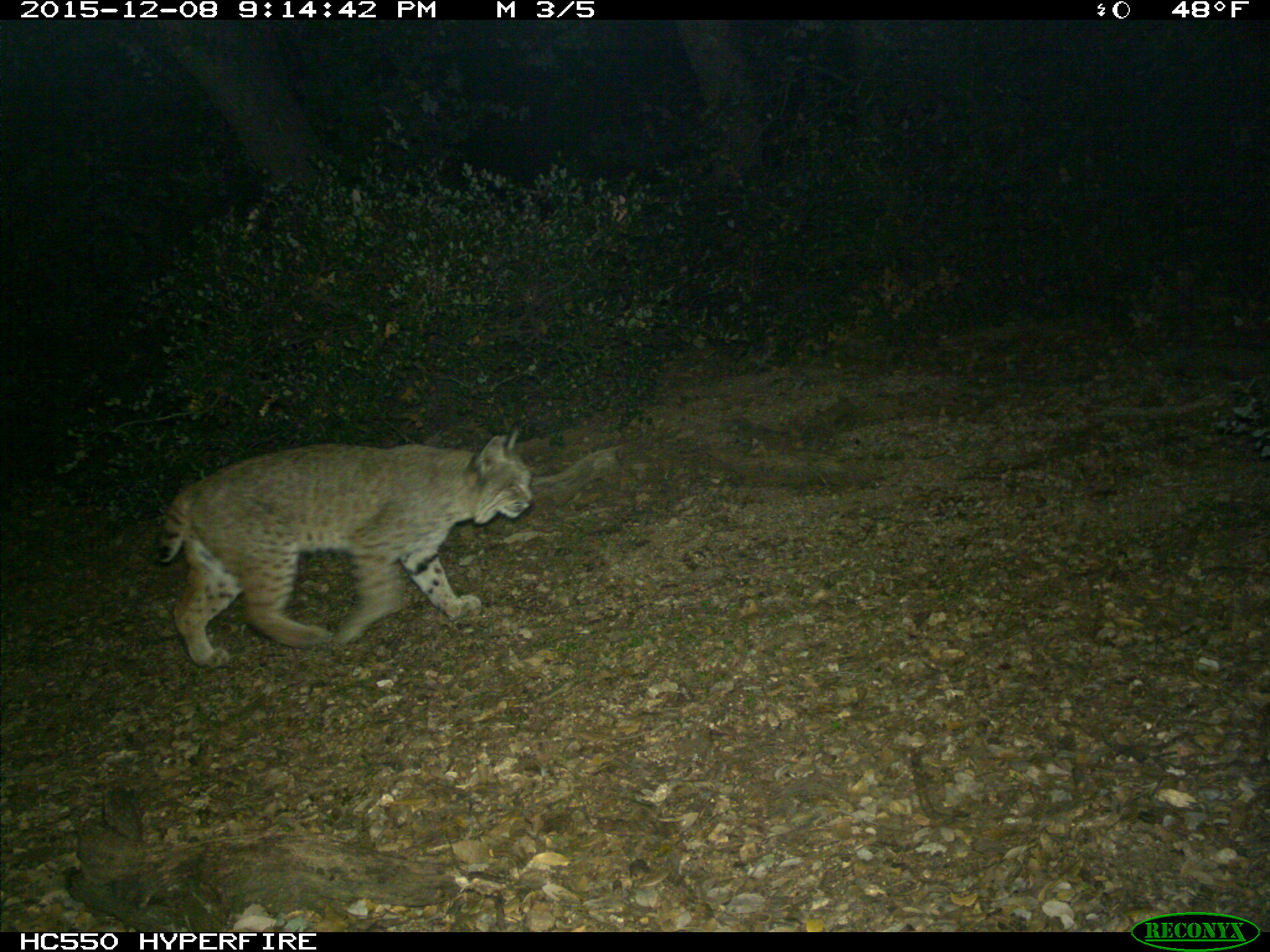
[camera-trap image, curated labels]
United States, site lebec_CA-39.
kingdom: Animalia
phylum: Chordata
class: Mammalia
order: Carnivora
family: Felidae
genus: Lynx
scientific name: Lynx rufus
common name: bobcat